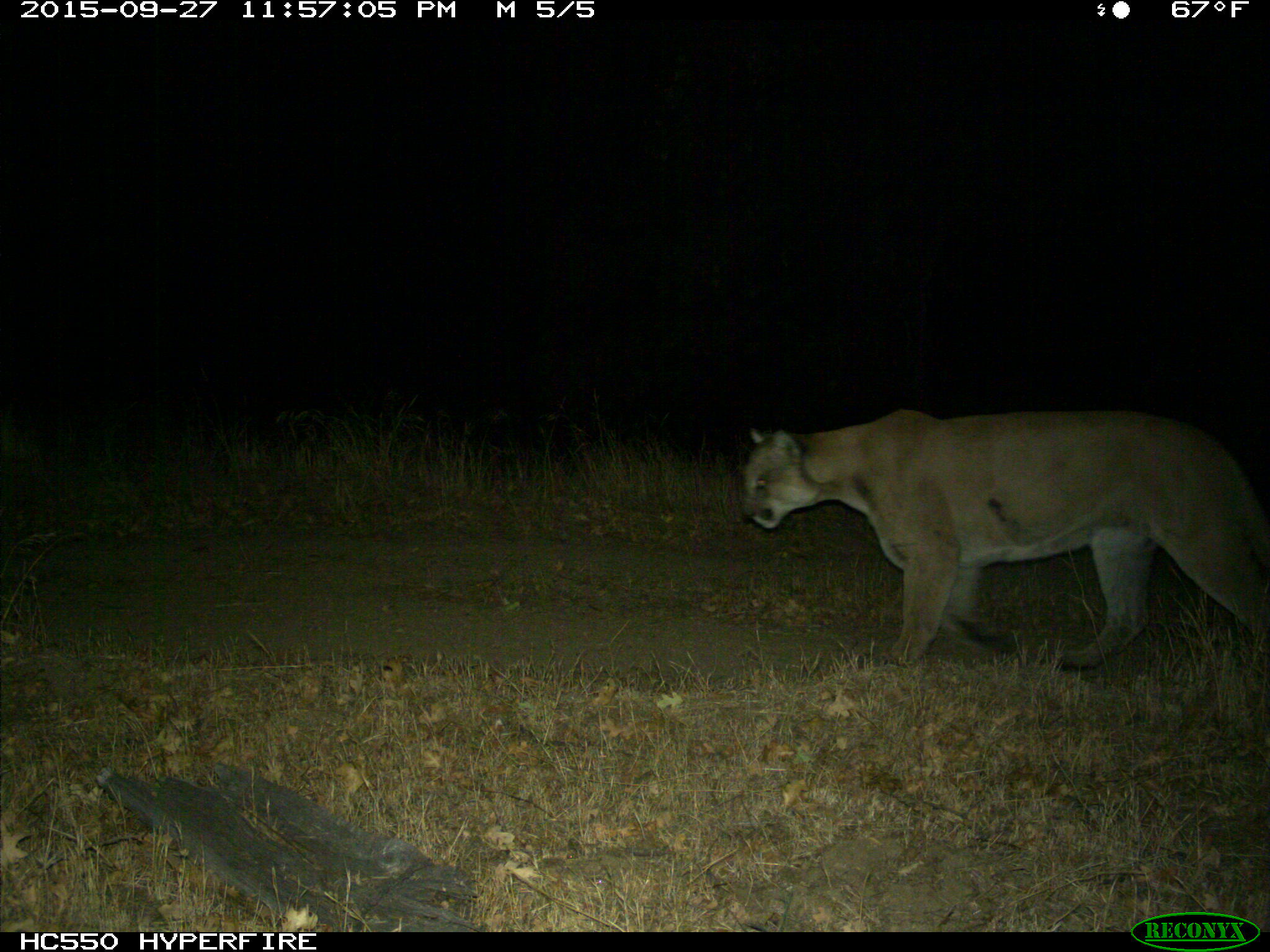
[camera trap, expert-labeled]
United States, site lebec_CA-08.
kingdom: Animalia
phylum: Chordata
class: Mammalia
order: Carnivora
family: Felidae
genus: Puma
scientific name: Puma concolor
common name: mountain lion